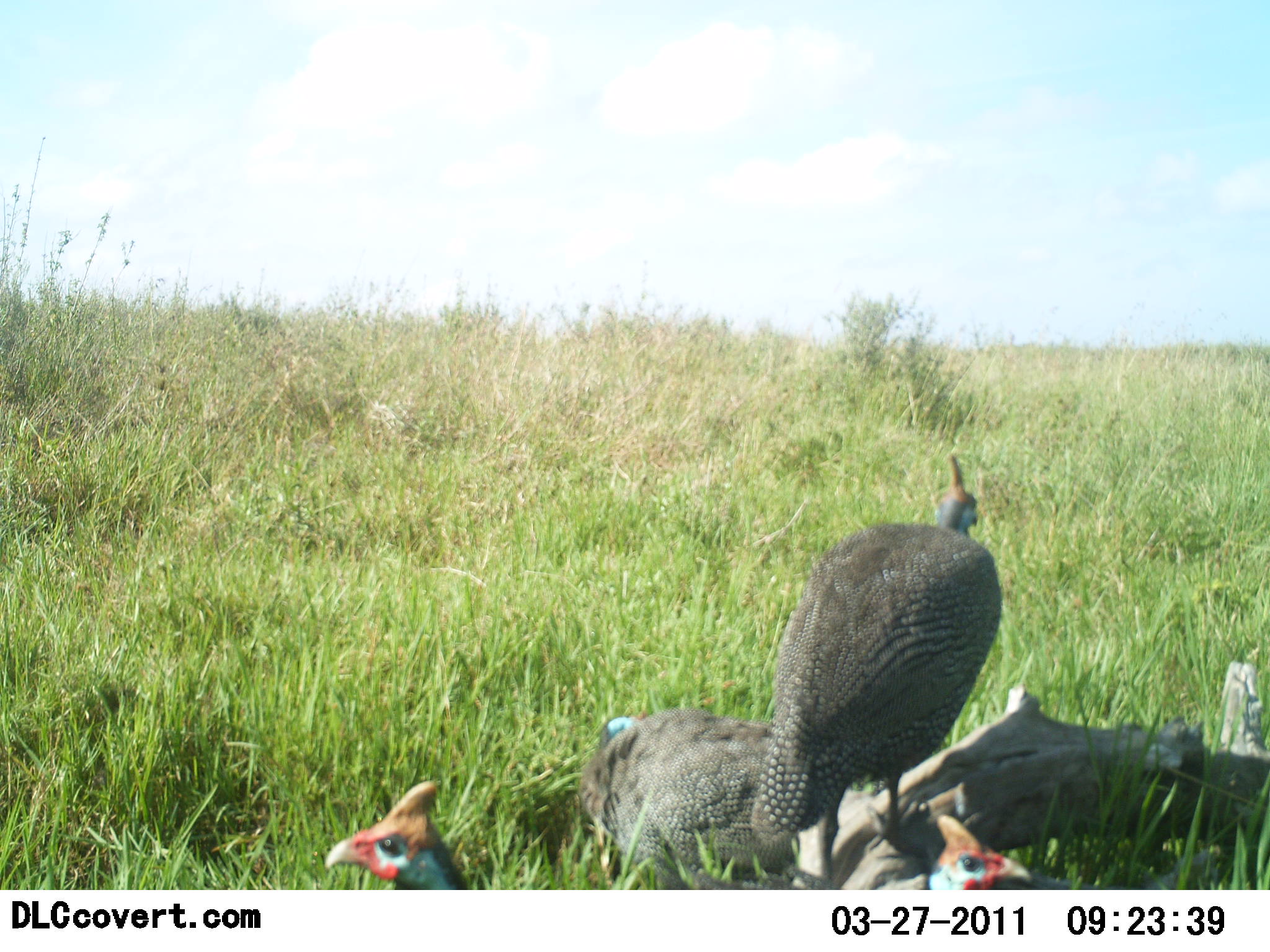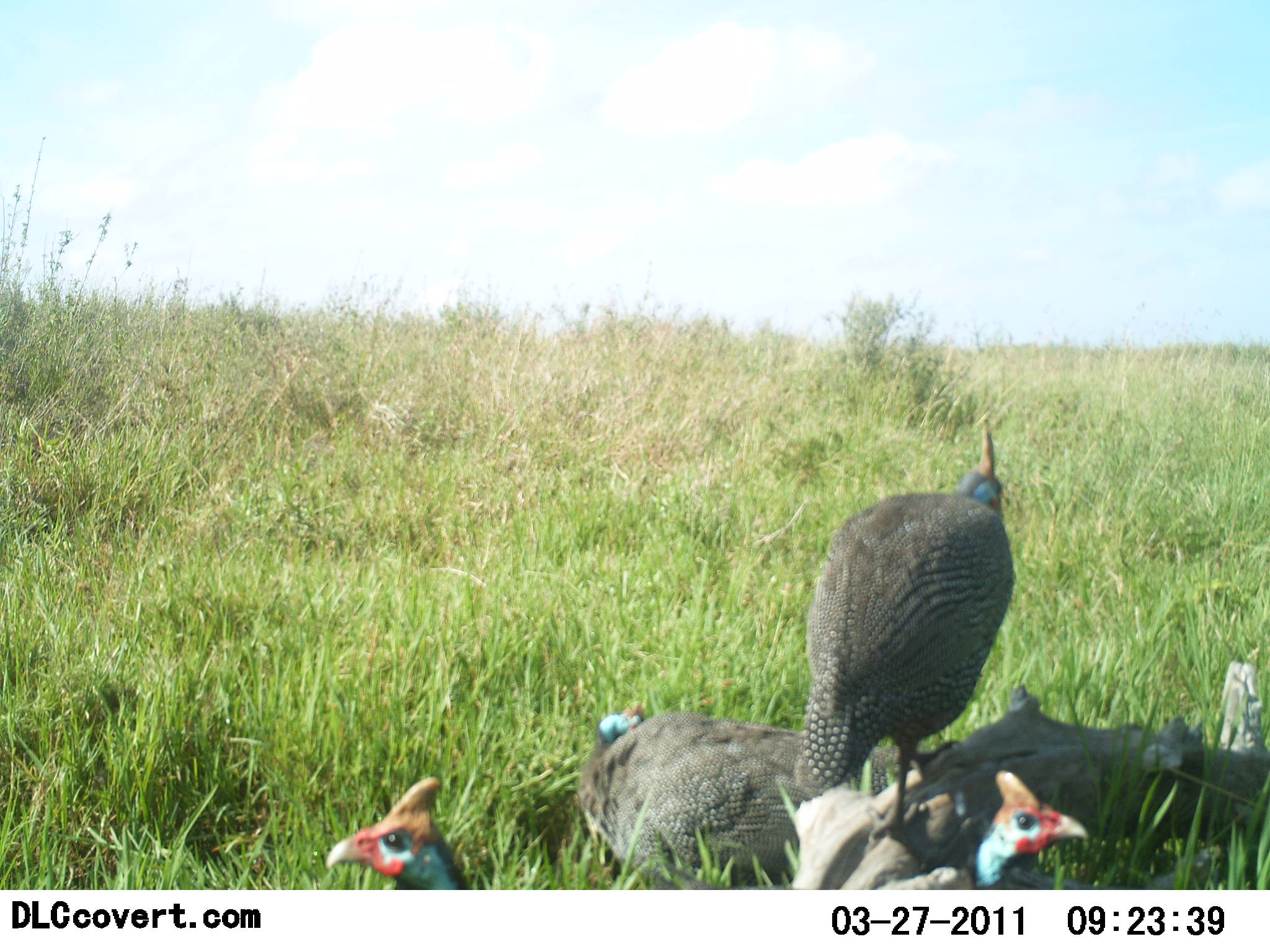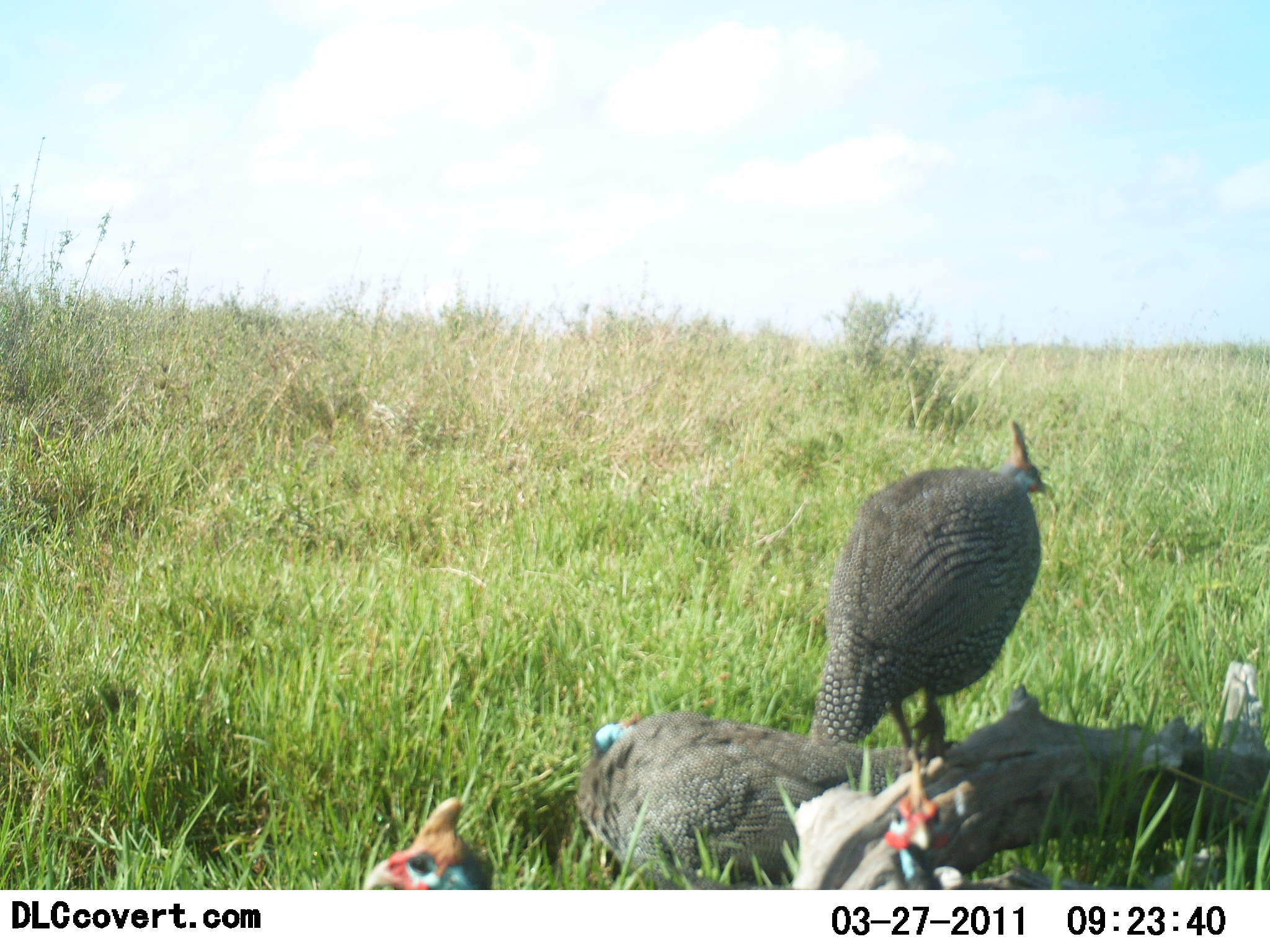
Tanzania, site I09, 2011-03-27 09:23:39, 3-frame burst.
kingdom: Animalia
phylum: Chordata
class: Aves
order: Galliformes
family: Numididae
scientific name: Numididae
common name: guinea fowl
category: guineafowl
Guineafowl (guinea fowl) (Numididae), count 4. Behavior (volunteer vote fractions): standing 75%, resting 58%, moving 17%, interacting 8%. Young present (vote fraction): 0%. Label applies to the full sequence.